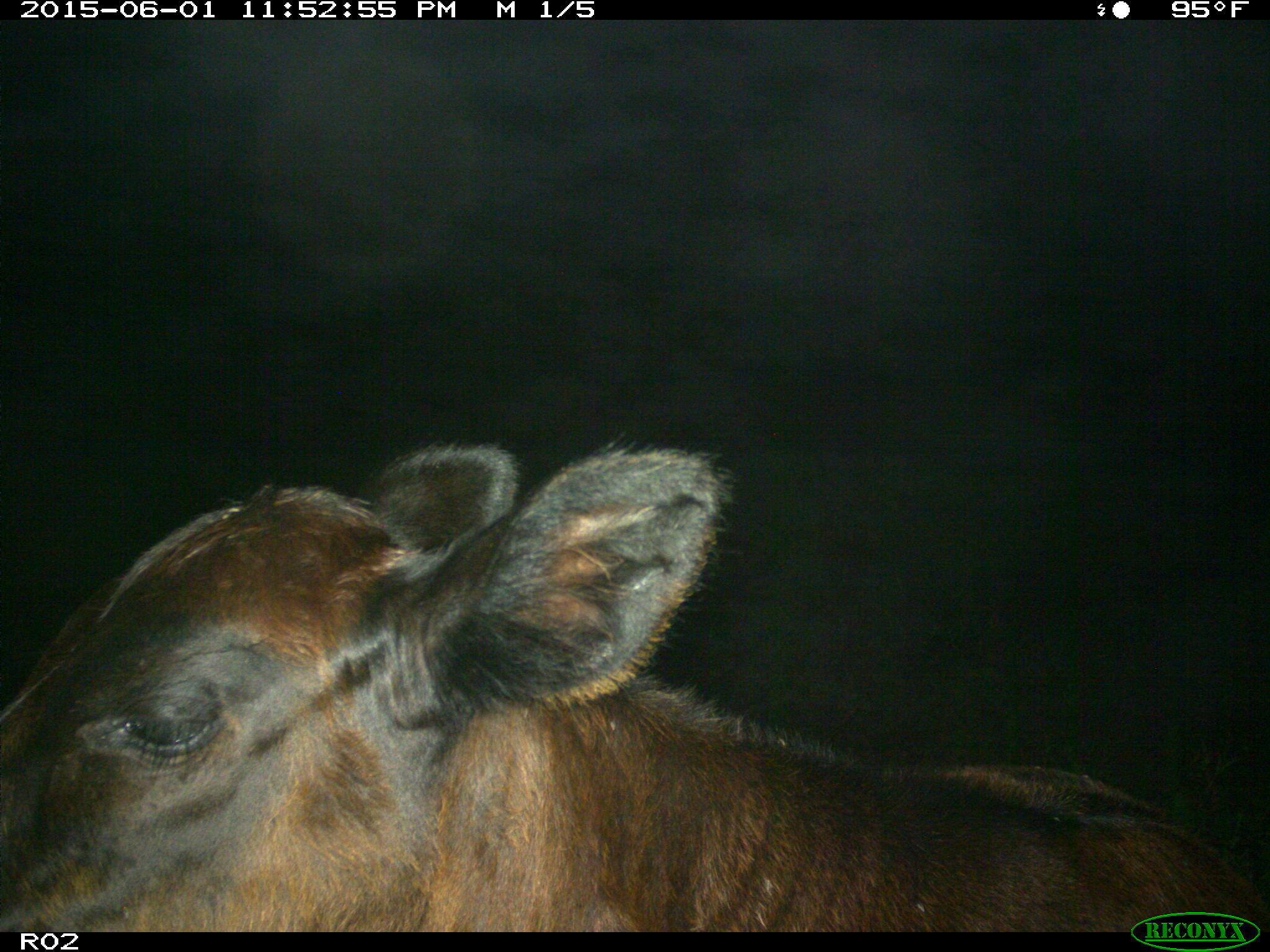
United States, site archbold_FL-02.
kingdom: Animalia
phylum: Chordata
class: Mammalia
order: Artiodactyla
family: Bovidae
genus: Bos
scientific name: Bos taurus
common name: domestic cow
Bos taurus (domestic cow).